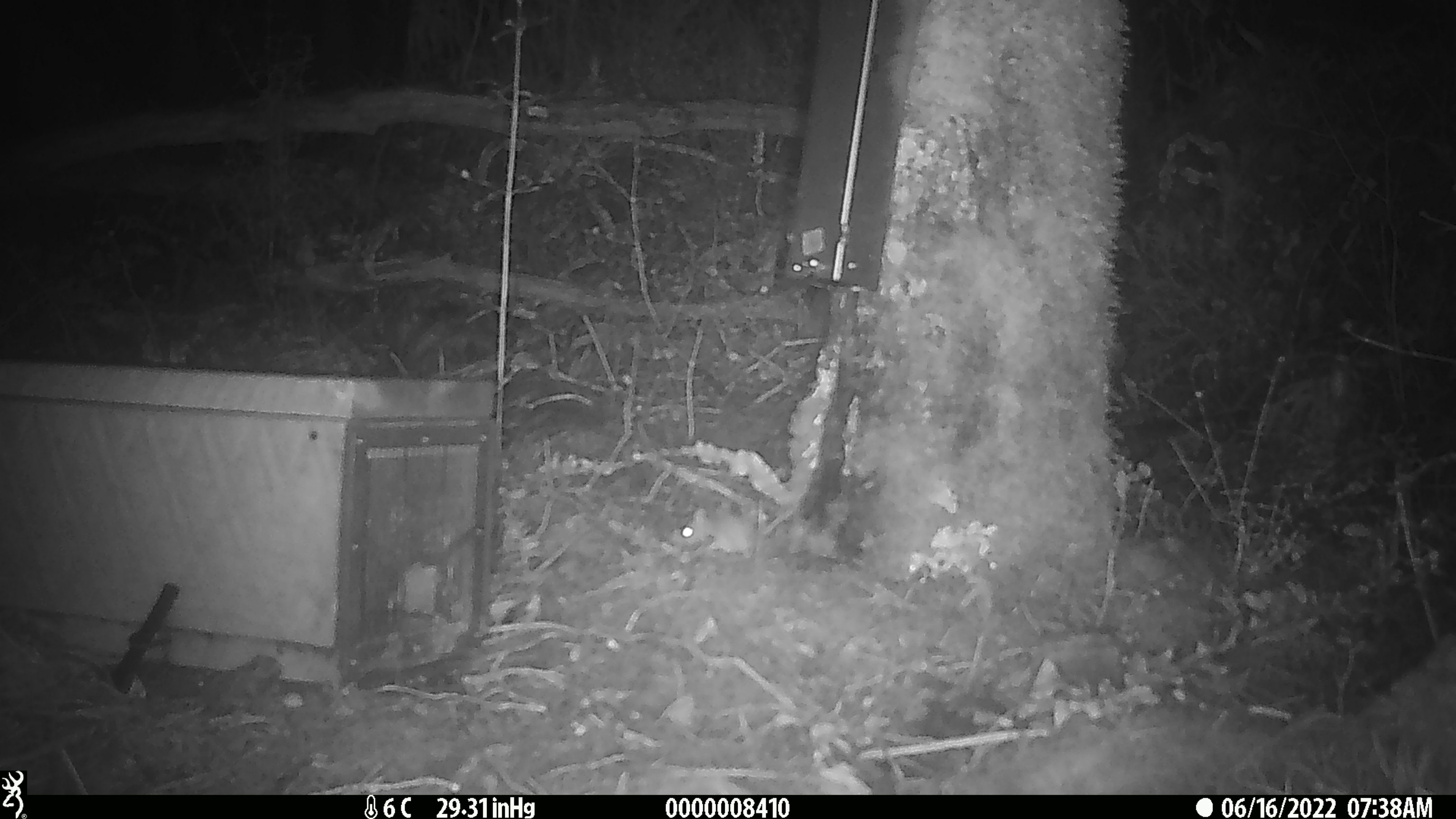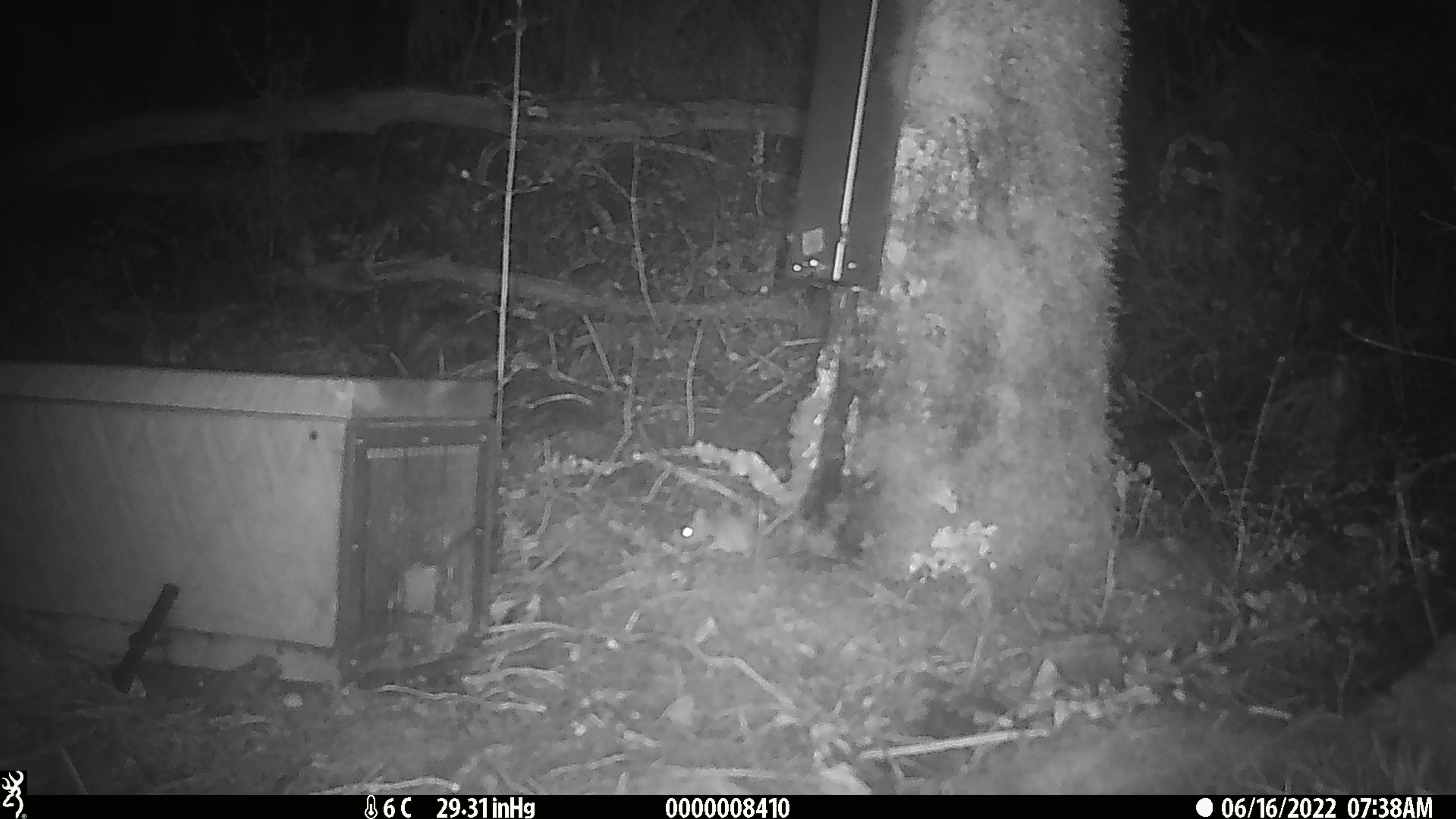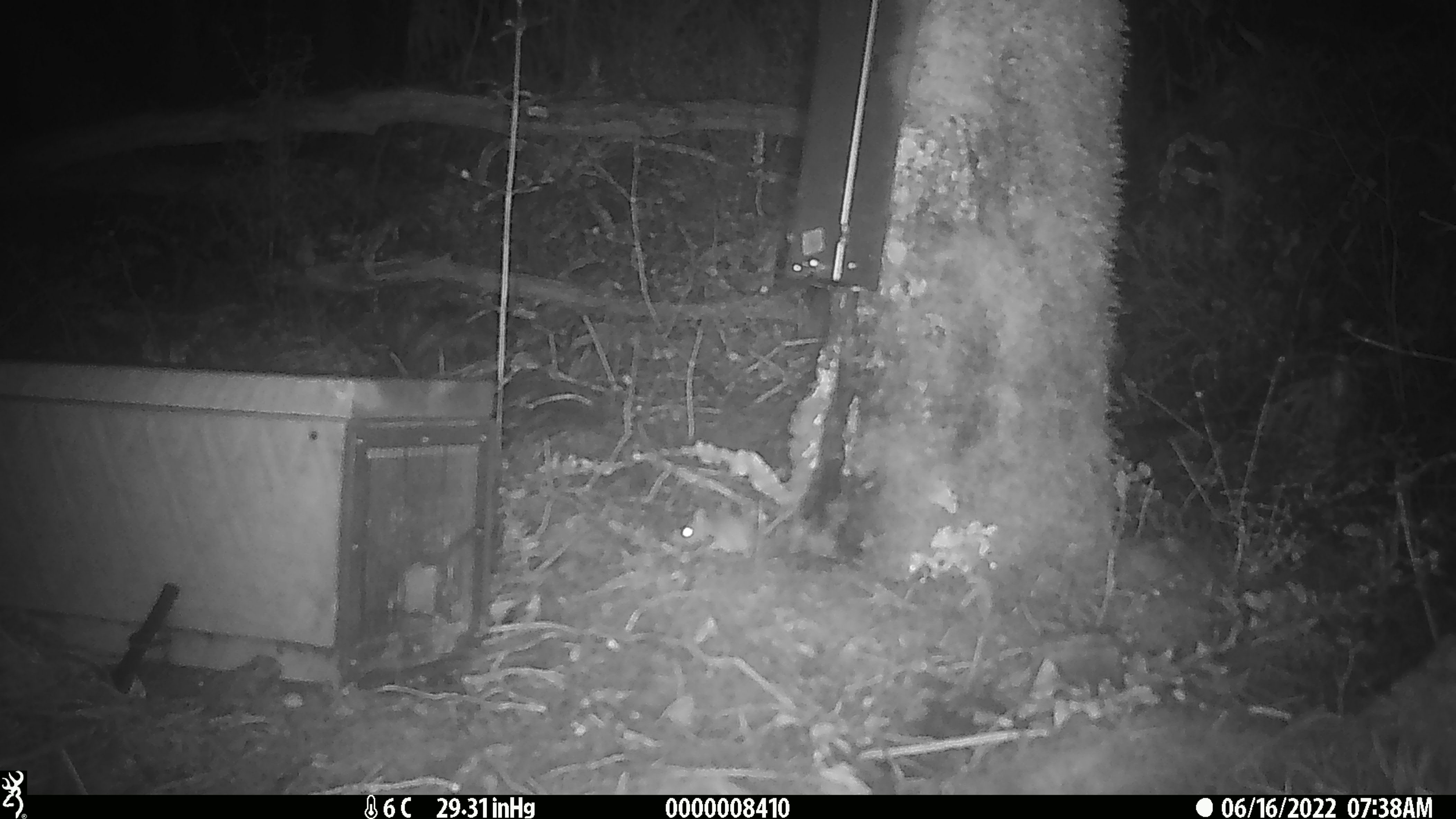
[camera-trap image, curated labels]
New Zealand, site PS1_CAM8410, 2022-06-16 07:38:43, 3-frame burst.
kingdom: Animalia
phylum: Chordata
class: Mammalia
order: Rodentia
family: Muridae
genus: Mus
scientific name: Mus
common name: mouse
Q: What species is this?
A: Mouse (Mus).